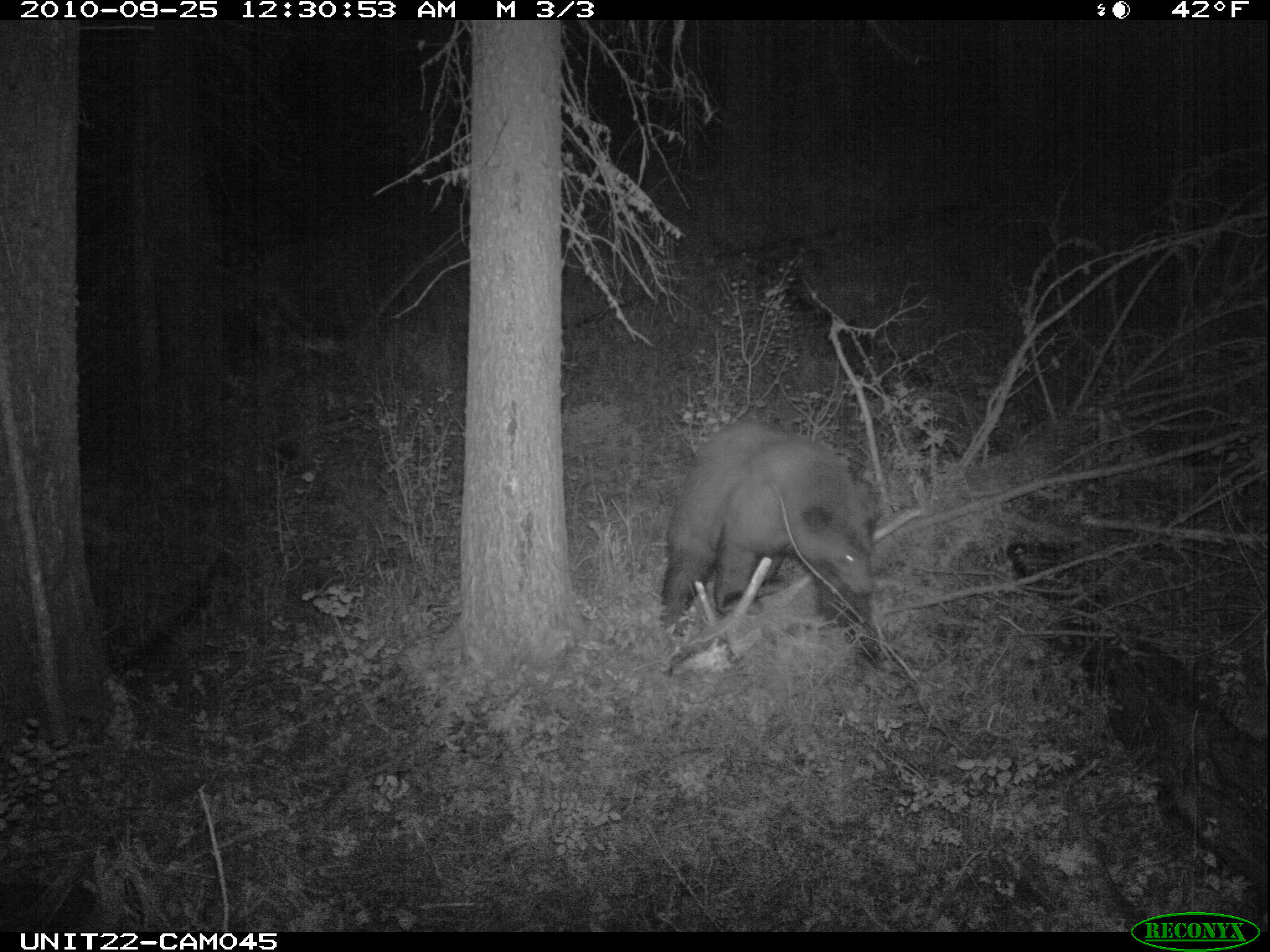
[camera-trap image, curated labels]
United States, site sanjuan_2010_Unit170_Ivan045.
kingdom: Animalia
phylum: Chordata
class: Mammalia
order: Carnivora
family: Ursidae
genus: Ursus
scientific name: Ursus americanus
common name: american black bear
Ursus americanus (american black bear).